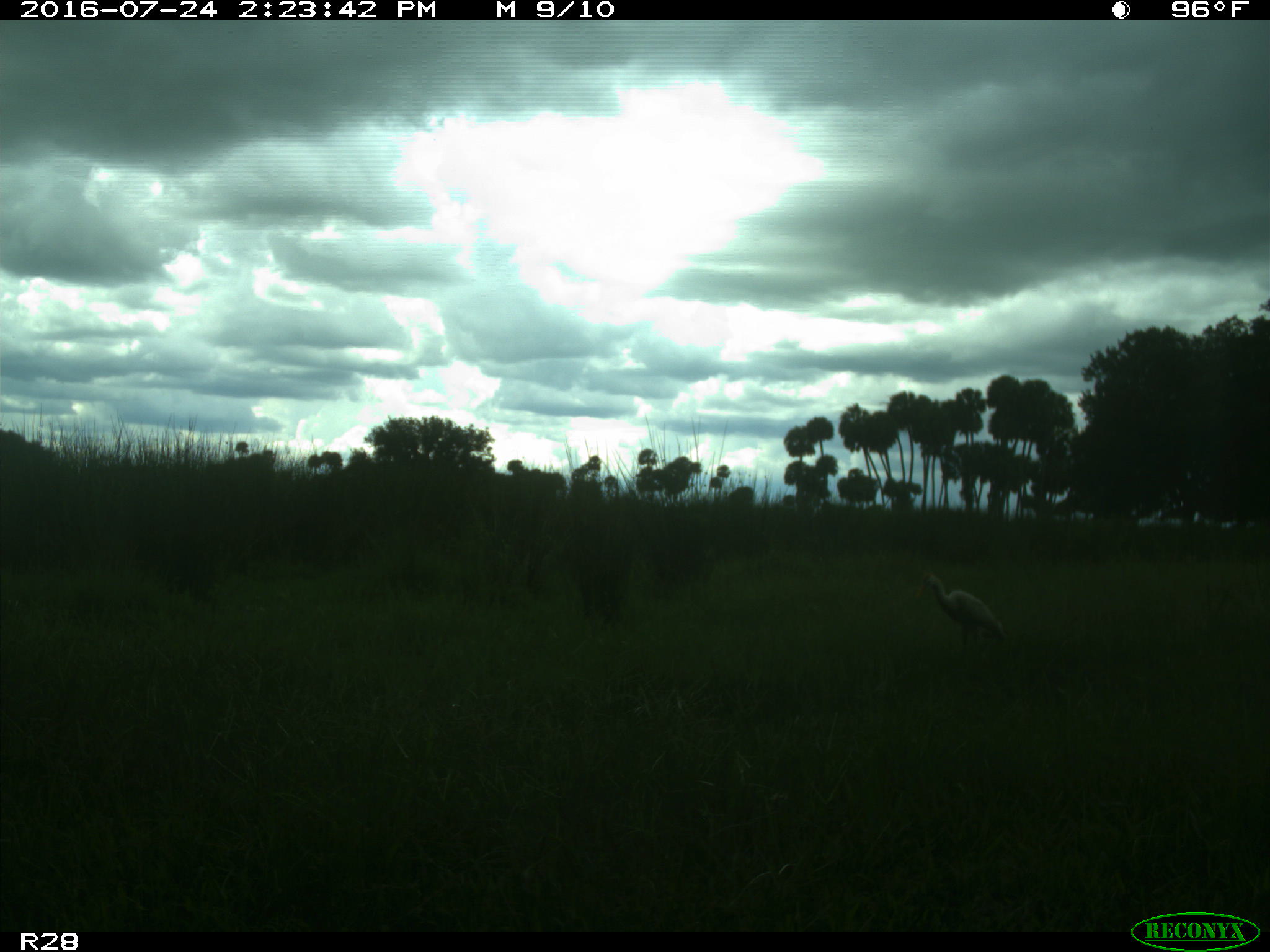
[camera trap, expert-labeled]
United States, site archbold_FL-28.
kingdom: Animalia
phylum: Chordata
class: Aves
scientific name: Aves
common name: birds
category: unidentified bird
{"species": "unidentified bird (birds) (Aves)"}